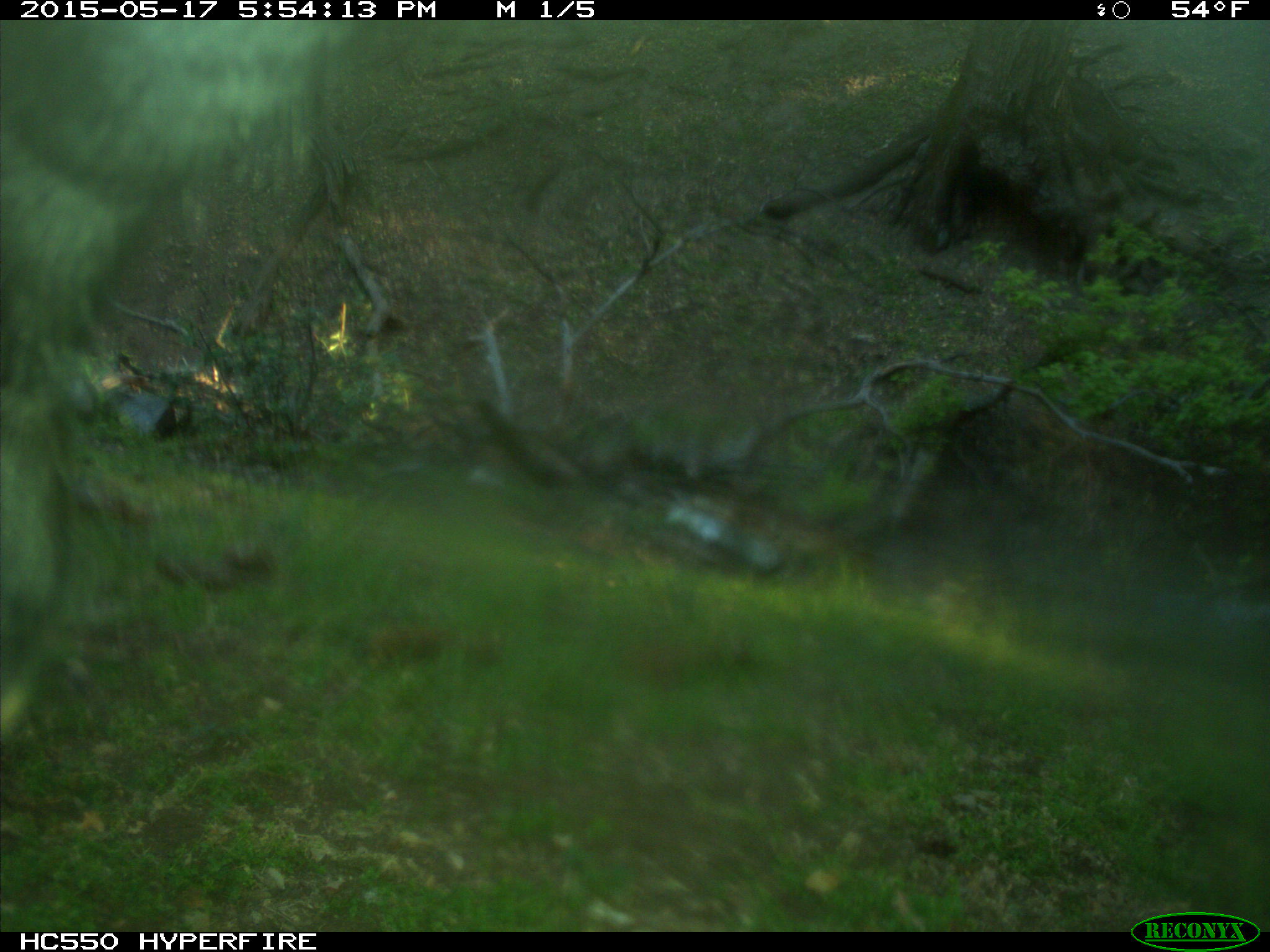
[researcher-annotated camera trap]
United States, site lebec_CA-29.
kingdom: Animalia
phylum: Chordata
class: Mammalia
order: Artiodactyla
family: Bovidae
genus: Bos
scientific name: Bos taurus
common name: domestic cow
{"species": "Bos taurus (domestic cow)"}